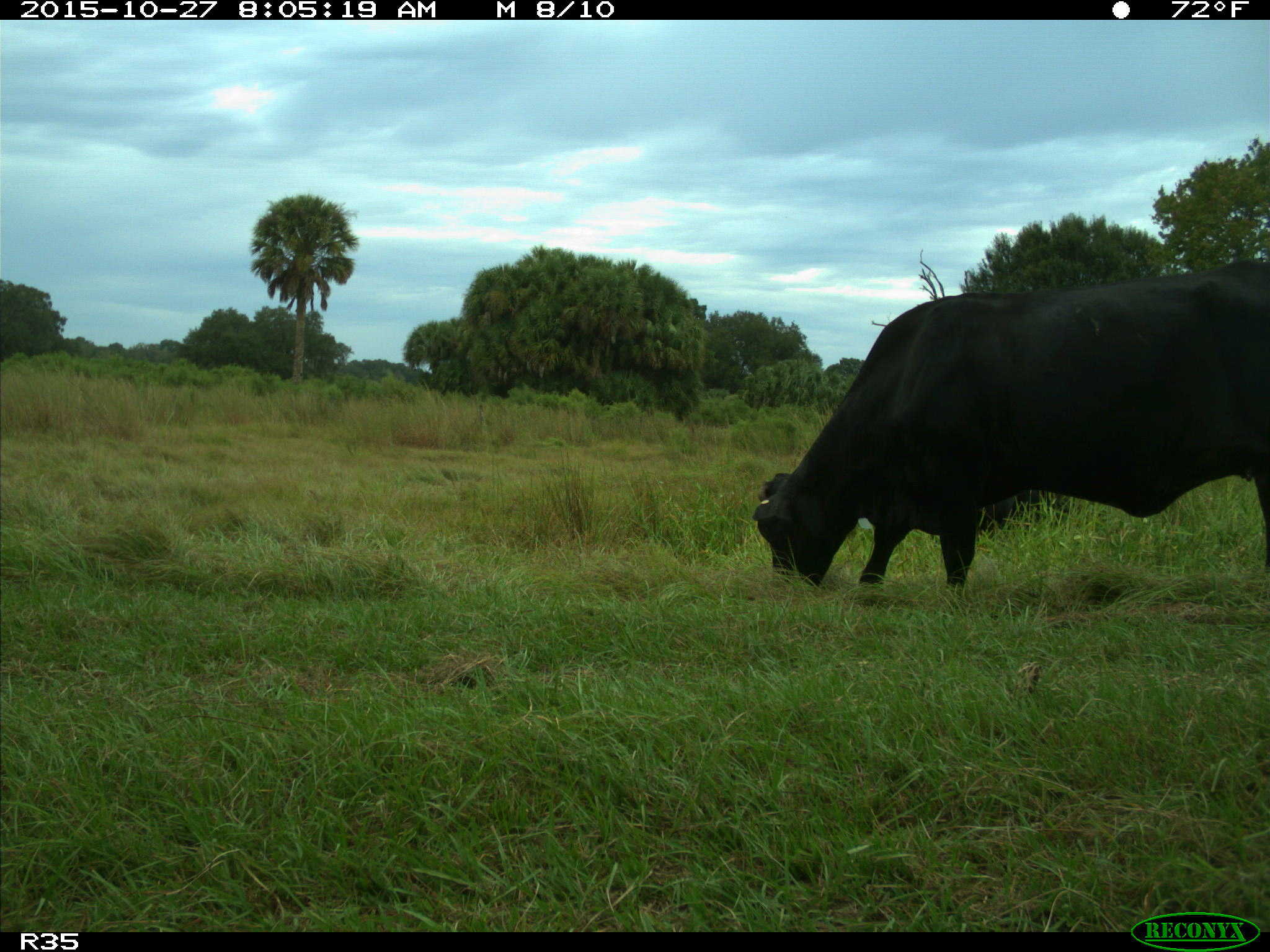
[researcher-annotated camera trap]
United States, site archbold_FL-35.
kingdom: Animalia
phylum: Chordata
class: Mammalia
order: Artiodactyla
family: Bovidae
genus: Bos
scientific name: Bos taurus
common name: domestic cow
Bos taurus (domestic cow).